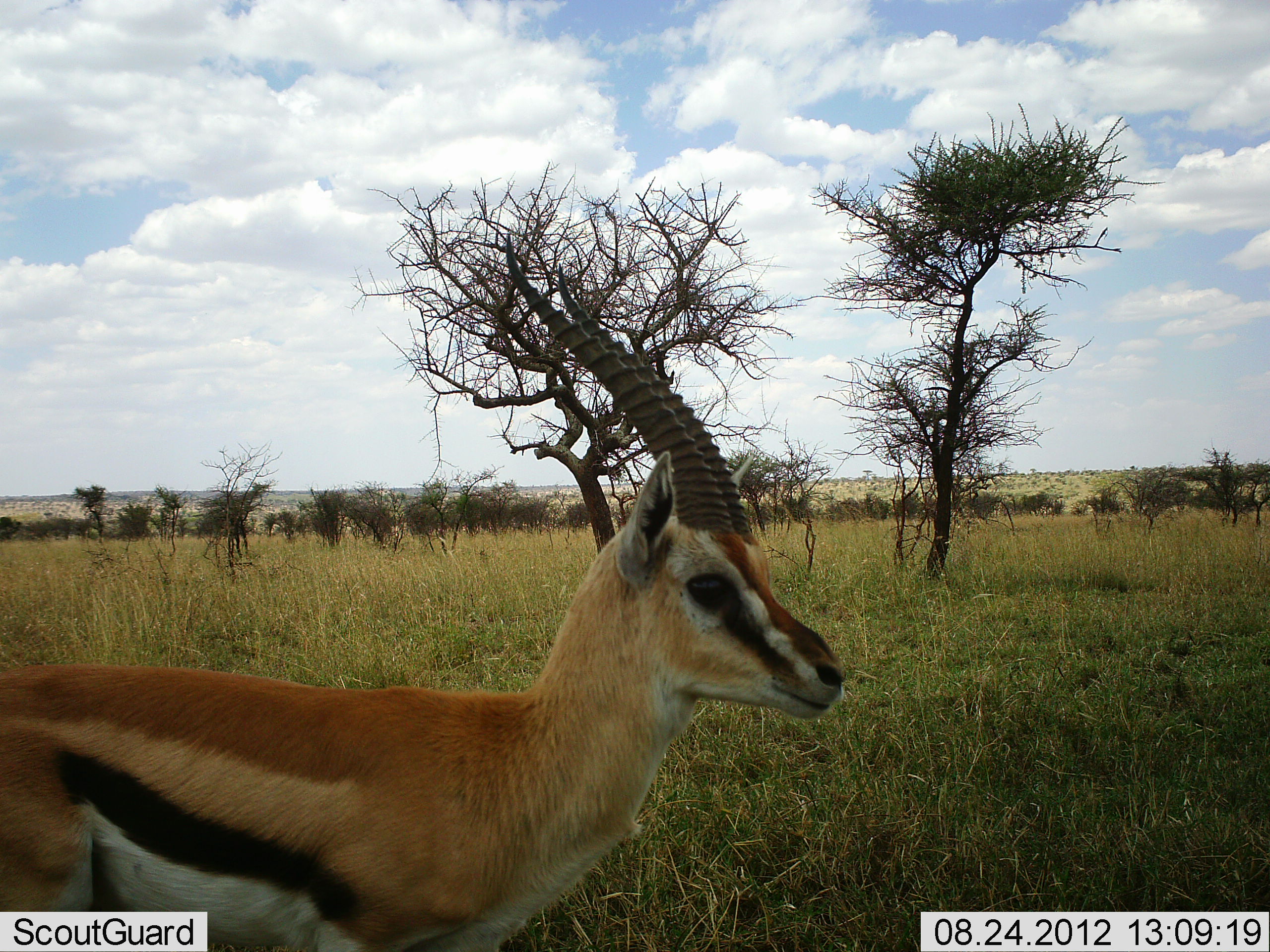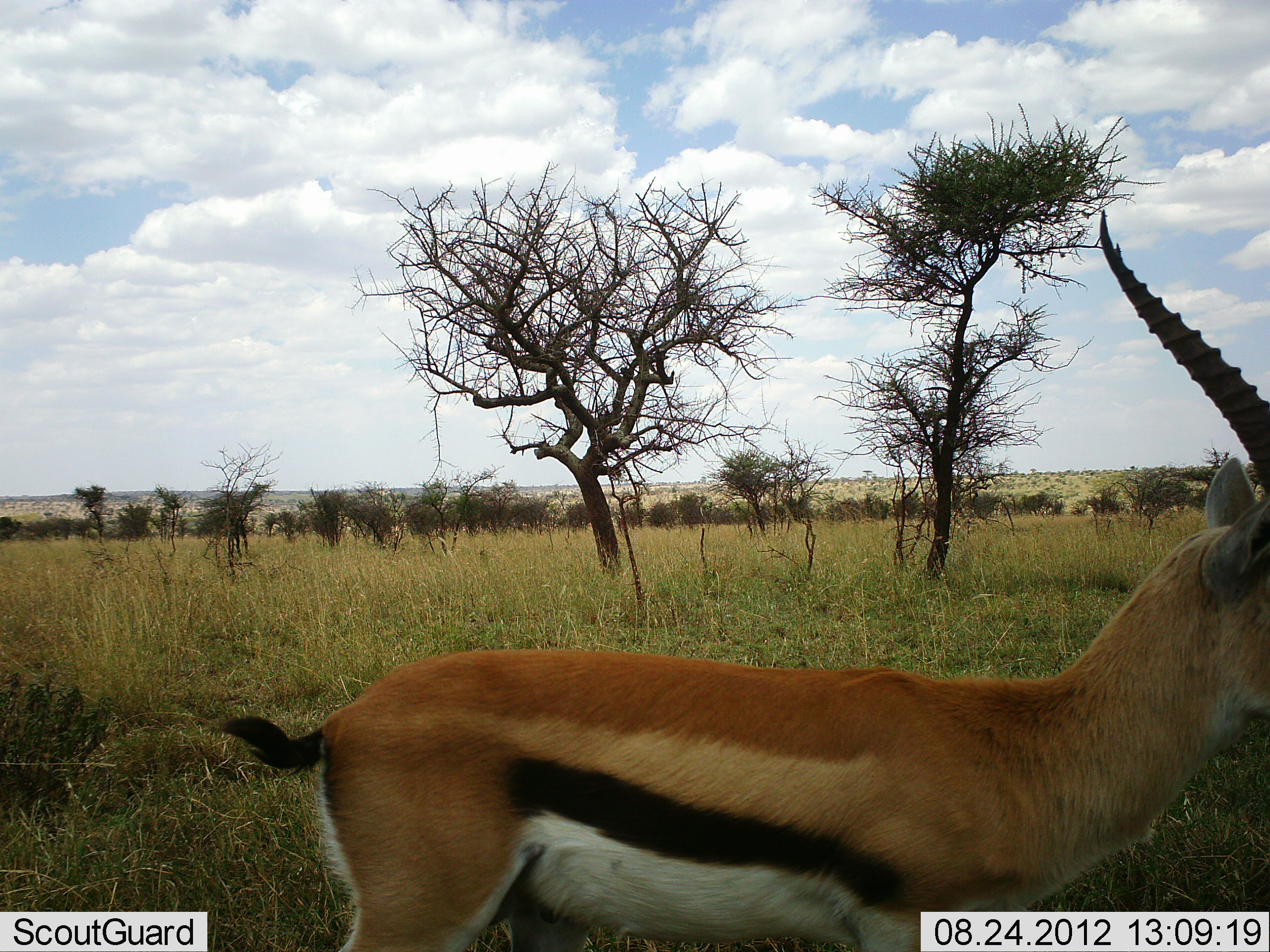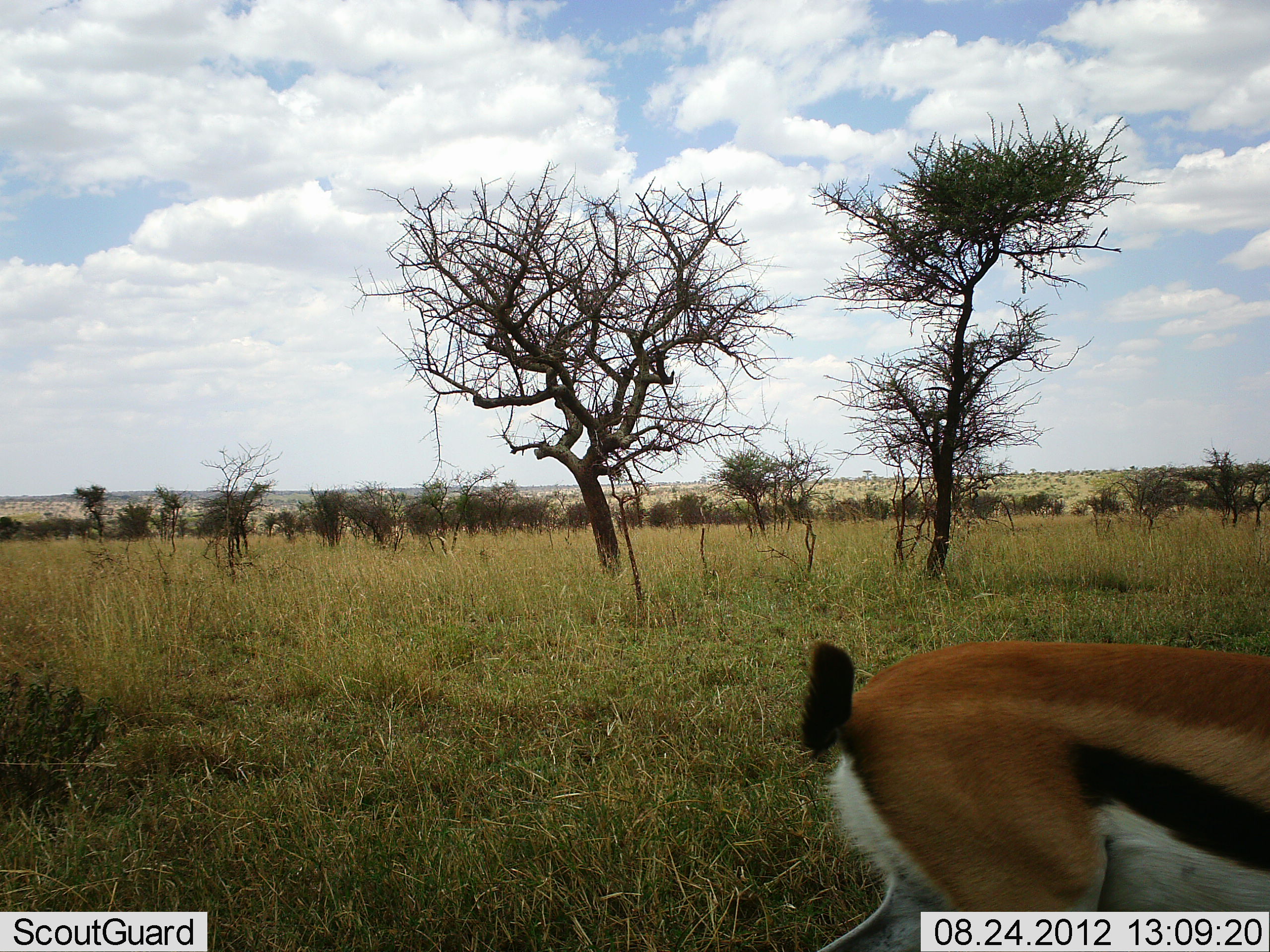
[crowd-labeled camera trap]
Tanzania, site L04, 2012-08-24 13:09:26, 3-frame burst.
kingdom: Animalia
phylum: Chordata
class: Mammalia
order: Artiodactyla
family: Bovidae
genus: Eudorcas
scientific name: Eudorcas thomsonii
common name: thomson's gazelle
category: gazellethomsons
Gazellethomsons (thomson's gazelle) (Eudorcas thomsonii), count 1. Behavior (volunteer vote fractions): standing 20%, resting 0%, moving 80%, interacting 0%. Young present (vote fraction): 0%. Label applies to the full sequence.